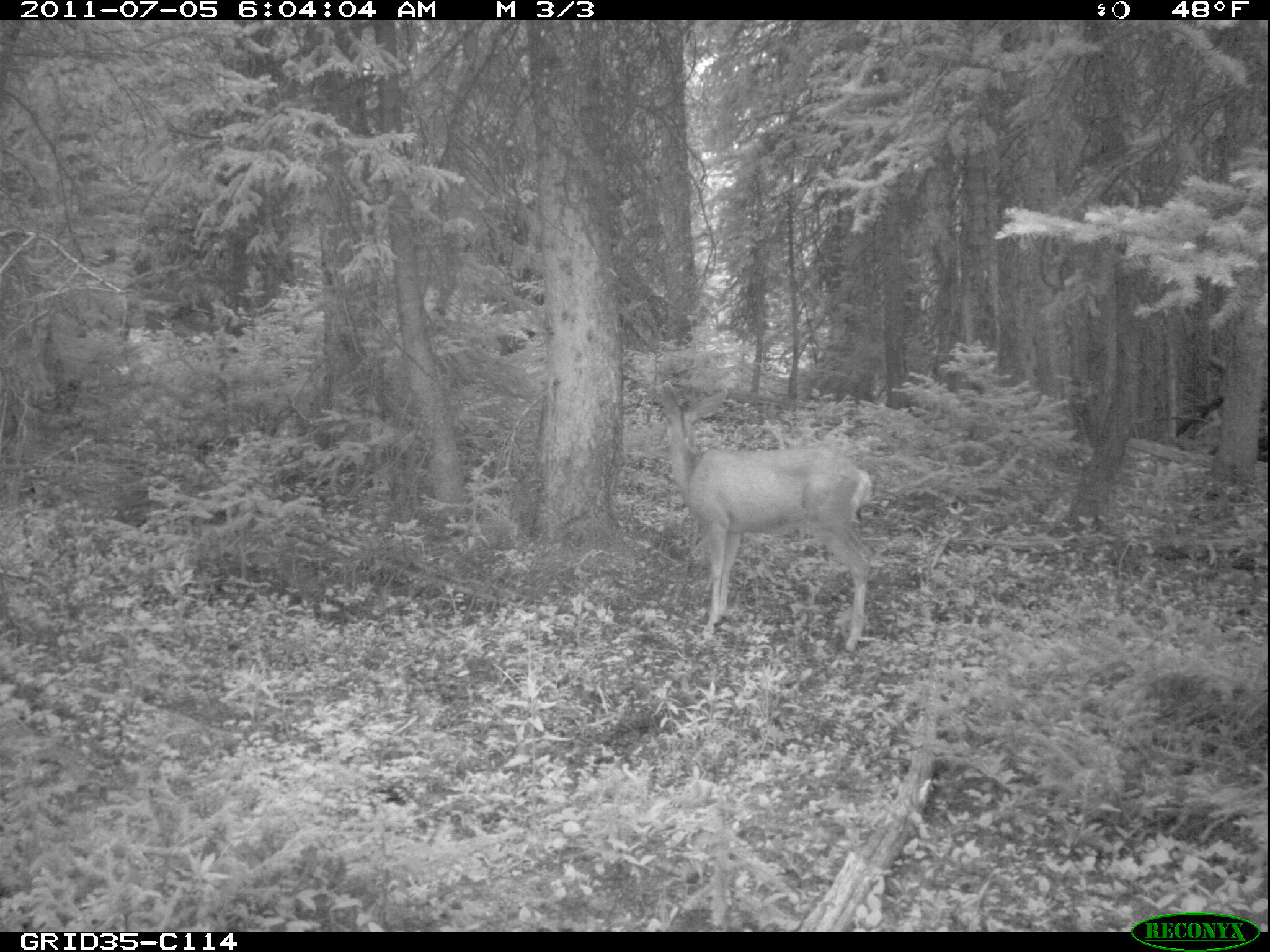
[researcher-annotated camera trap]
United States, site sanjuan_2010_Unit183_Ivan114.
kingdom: Animalia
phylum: Chordata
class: Mammalia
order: Artiodactyla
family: Cervidae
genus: Odocoileus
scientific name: Odocoileus hemionus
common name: mule deer